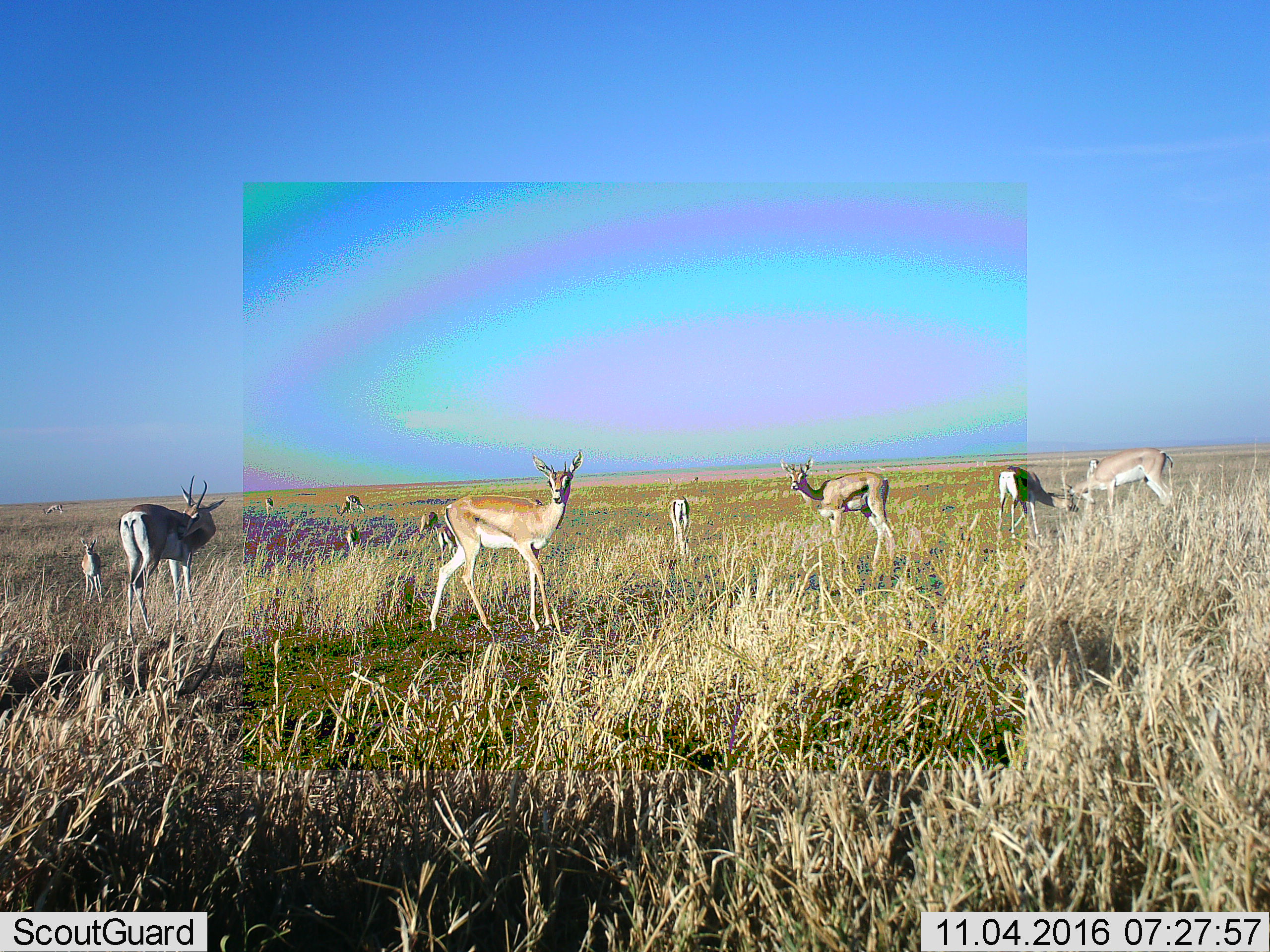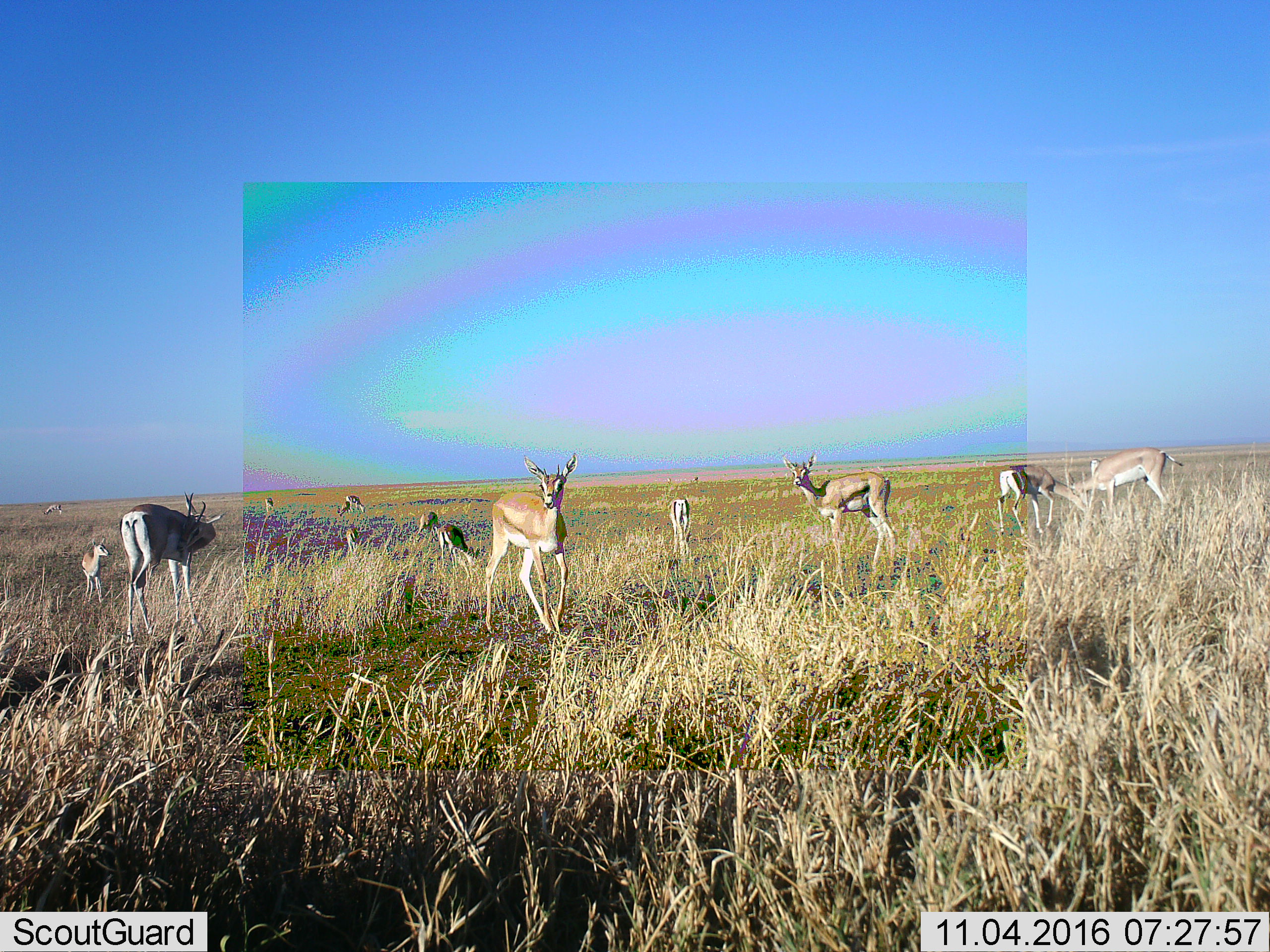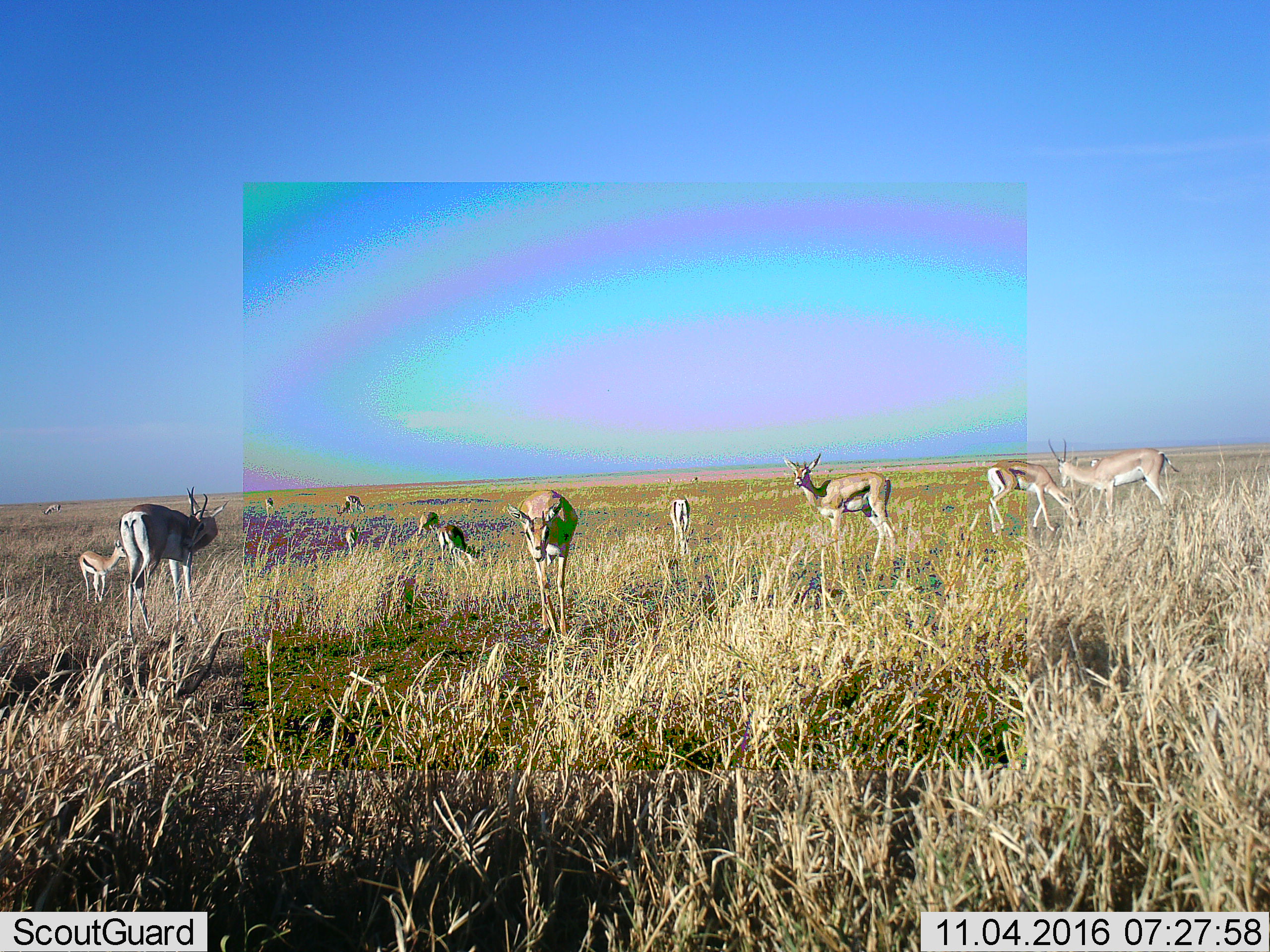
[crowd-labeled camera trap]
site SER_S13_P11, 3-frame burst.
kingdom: Animalia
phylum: Chordata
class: Mammalia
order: Artiodactyla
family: Bovidae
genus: Nanger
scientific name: Nanger granti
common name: grant's gazelle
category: gazellegrants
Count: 10.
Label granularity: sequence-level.